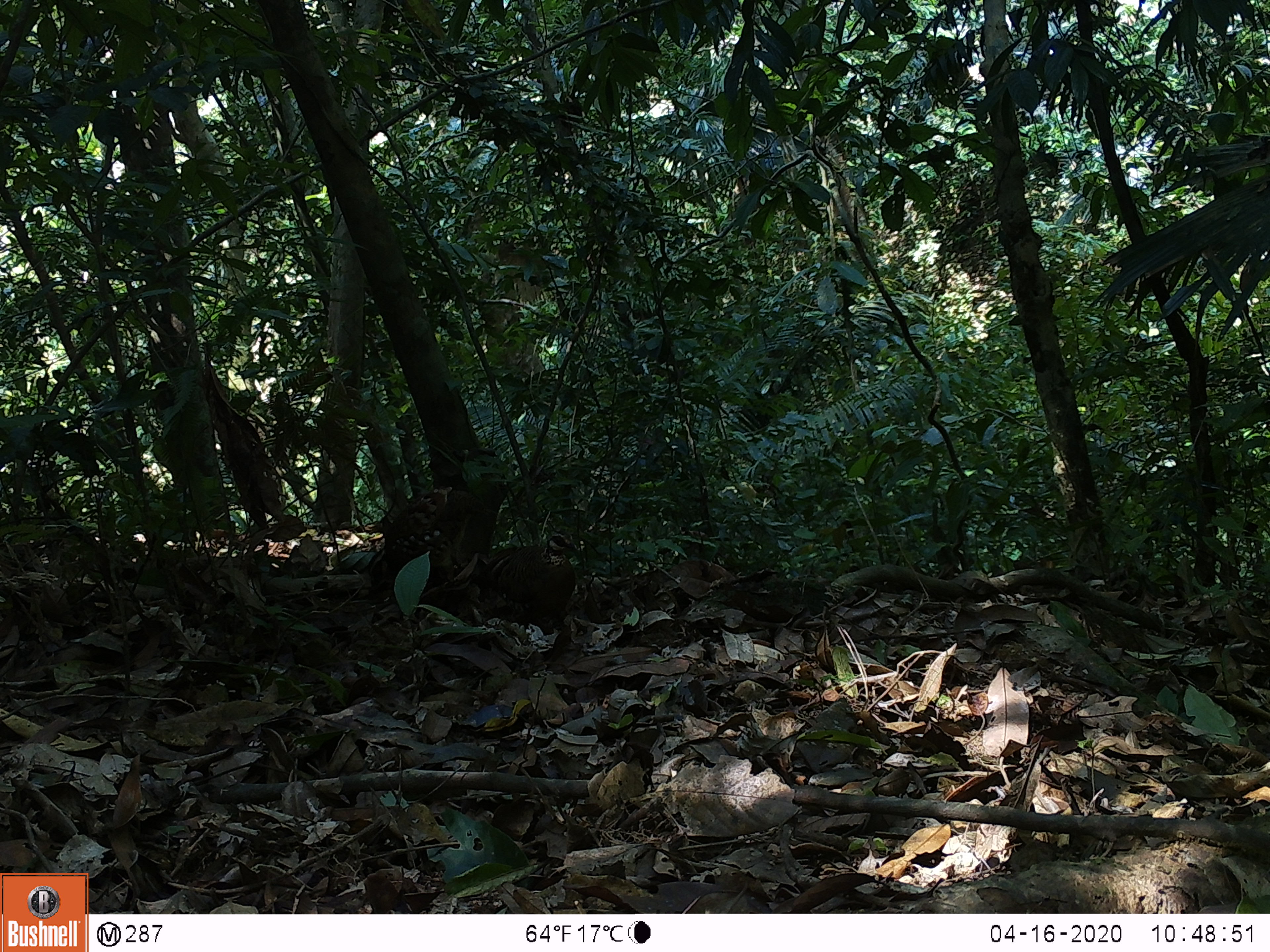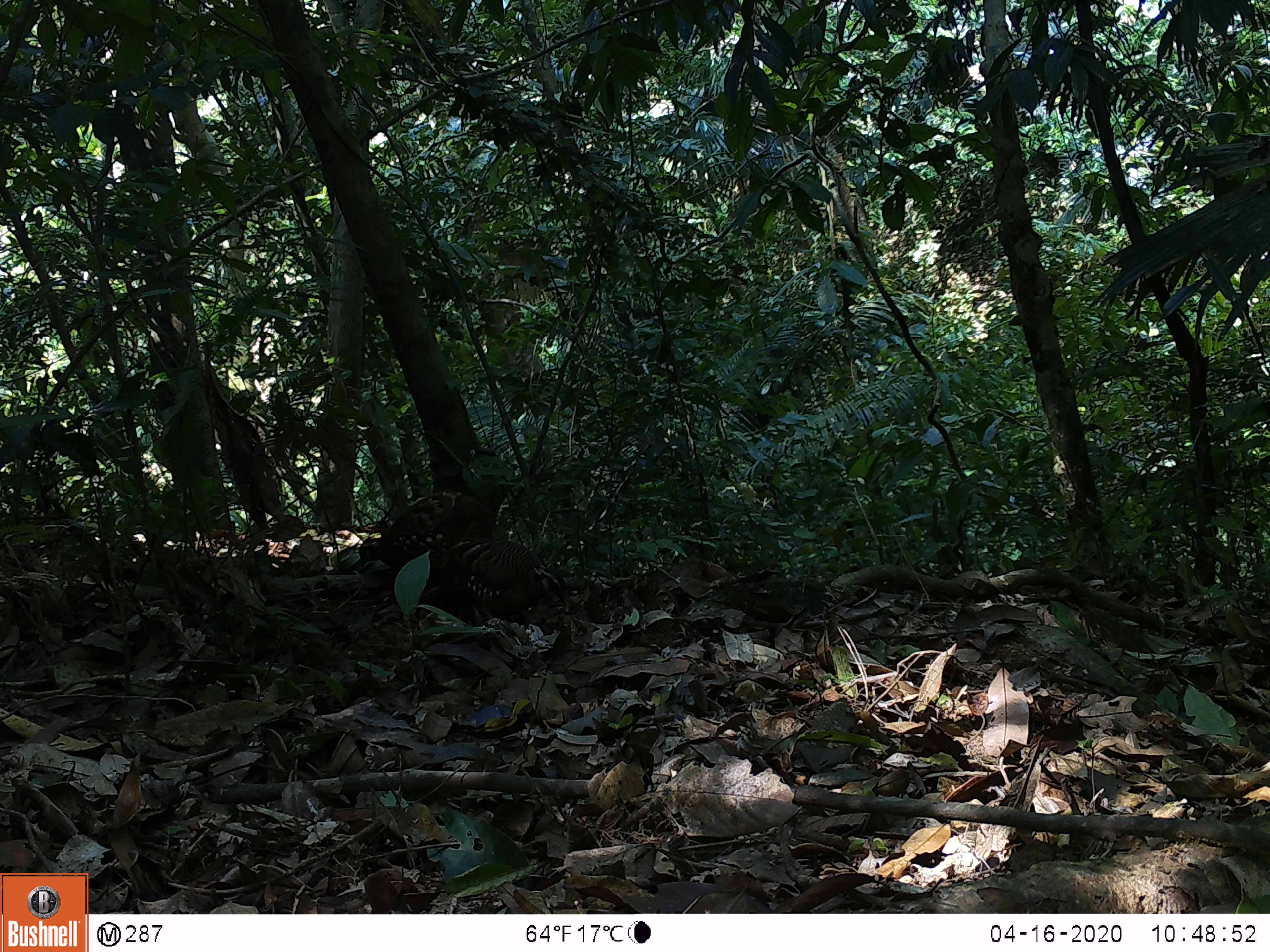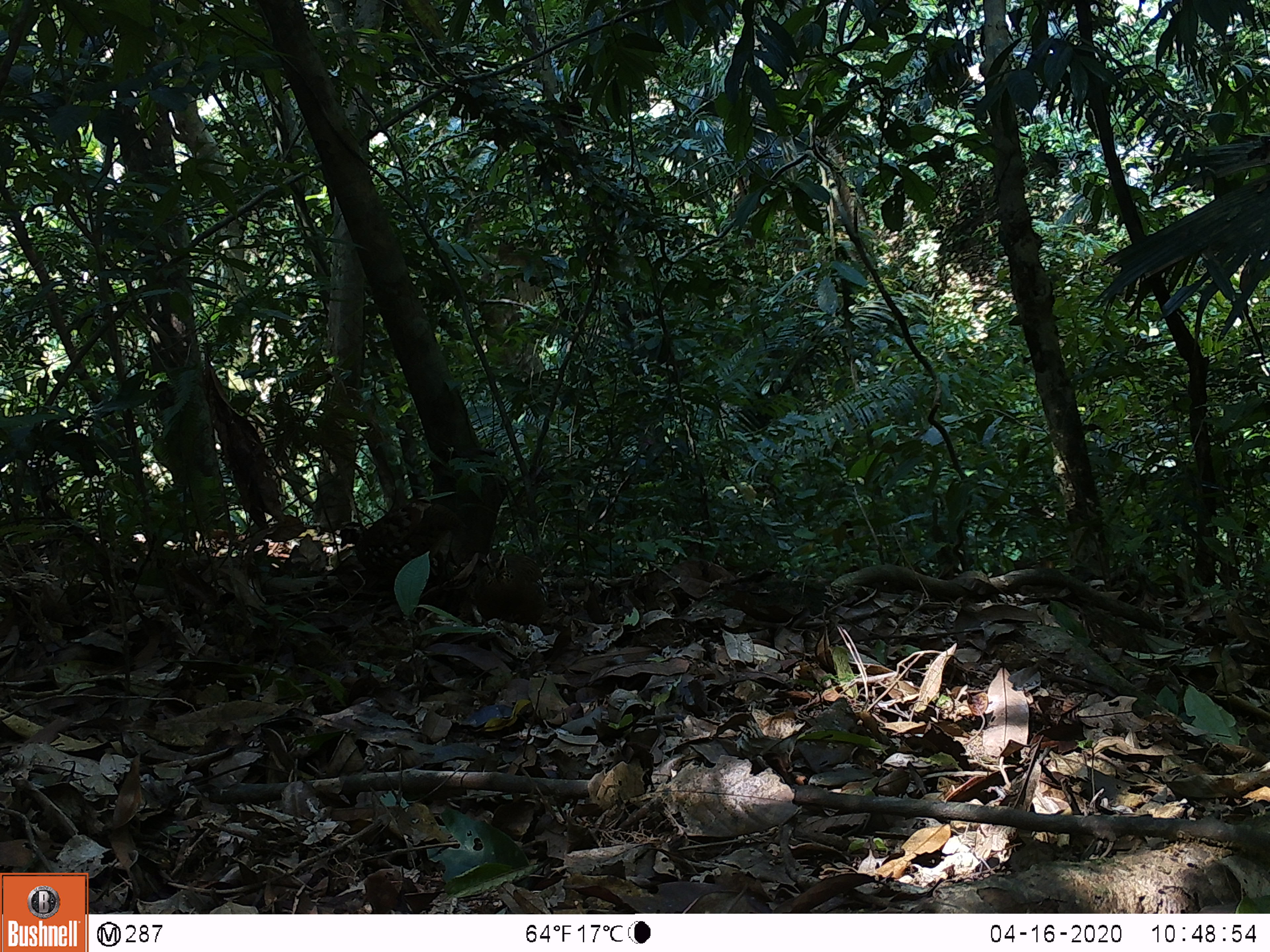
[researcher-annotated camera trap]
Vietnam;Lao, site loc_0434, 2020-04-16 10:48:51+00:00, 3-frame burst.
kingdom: Animalia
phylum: Chordata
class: Aves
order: Galliformes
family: Phasianidae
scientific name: Phasianidae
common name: partridge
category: unidentified partridge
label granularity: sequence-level